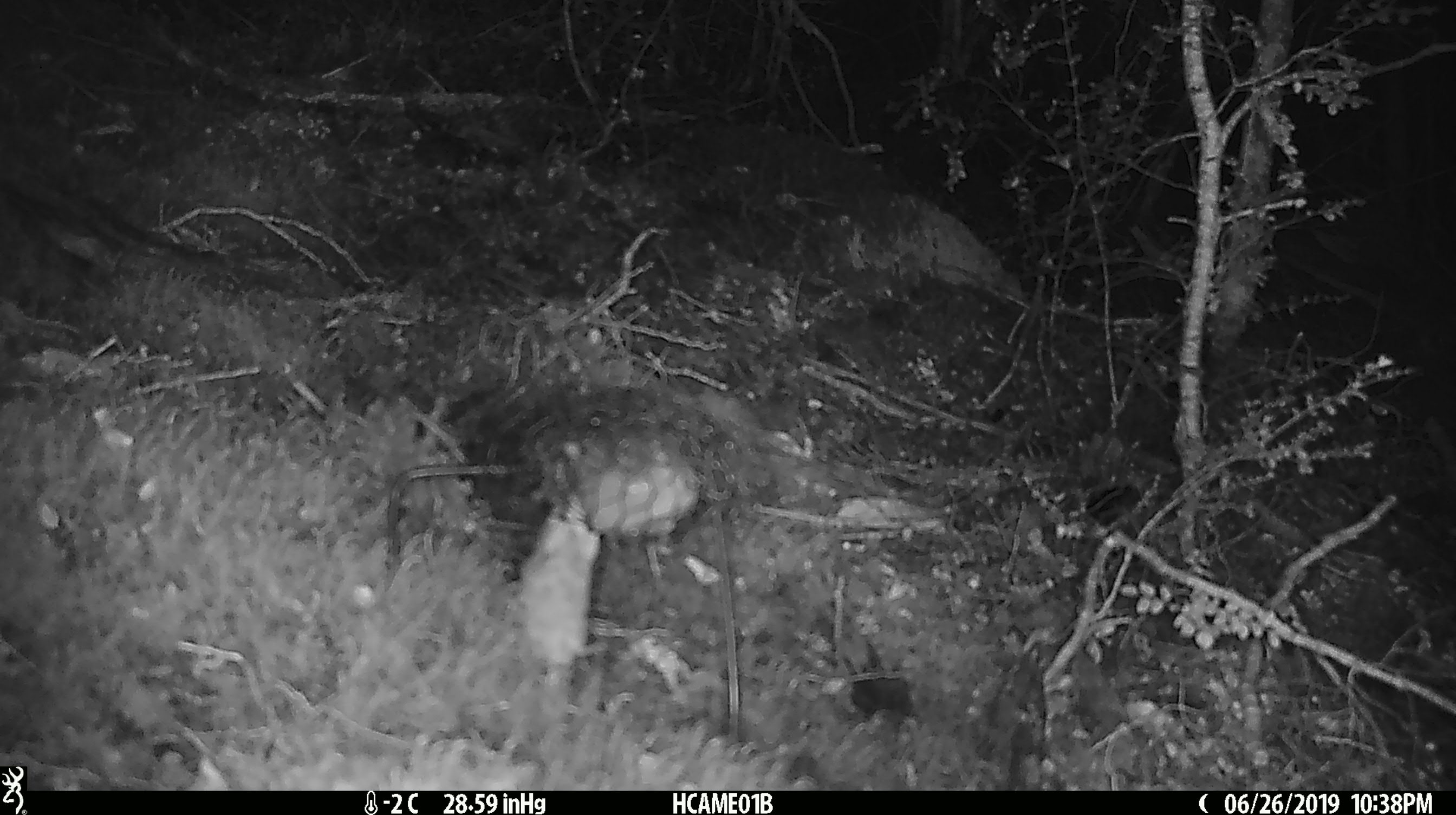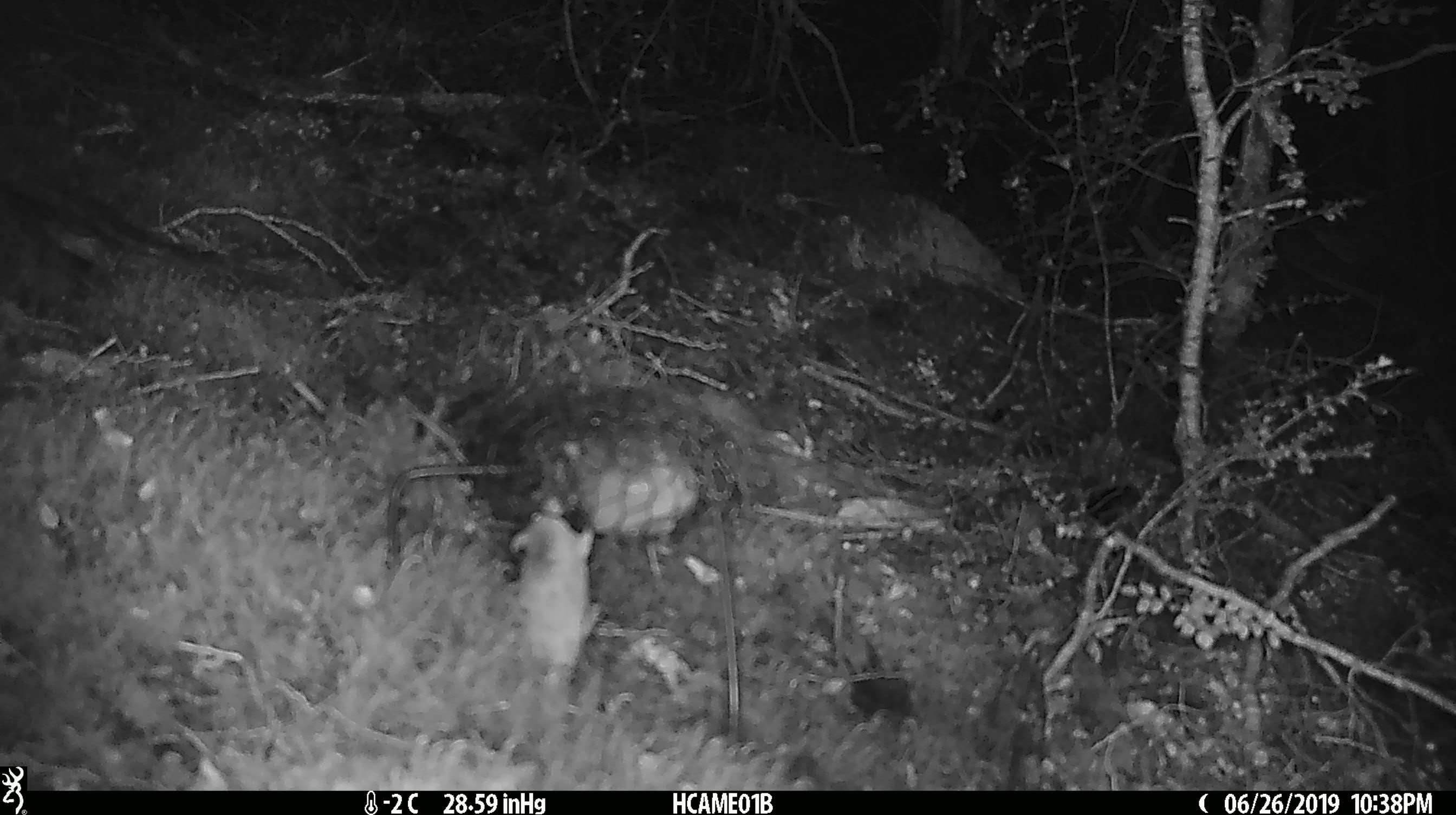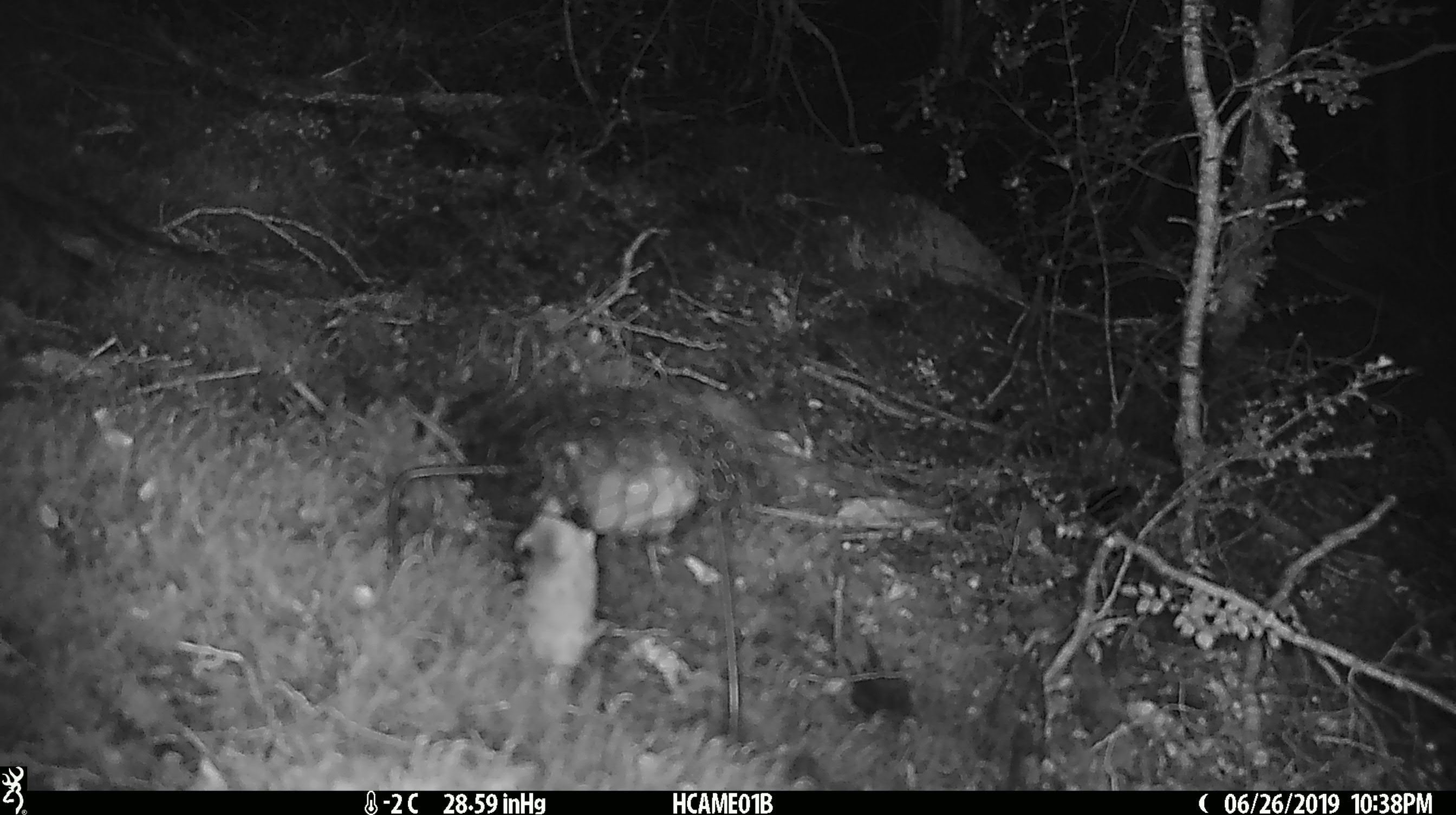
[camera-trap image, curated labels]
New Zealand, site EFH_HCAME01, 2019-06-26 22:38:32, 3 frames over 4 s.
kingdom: Animalia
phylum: Chordata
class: Mammalia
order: Rodentia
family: Muridae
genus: Mus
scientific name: Mus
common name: mouse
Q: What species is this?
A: Mouse (Mus).